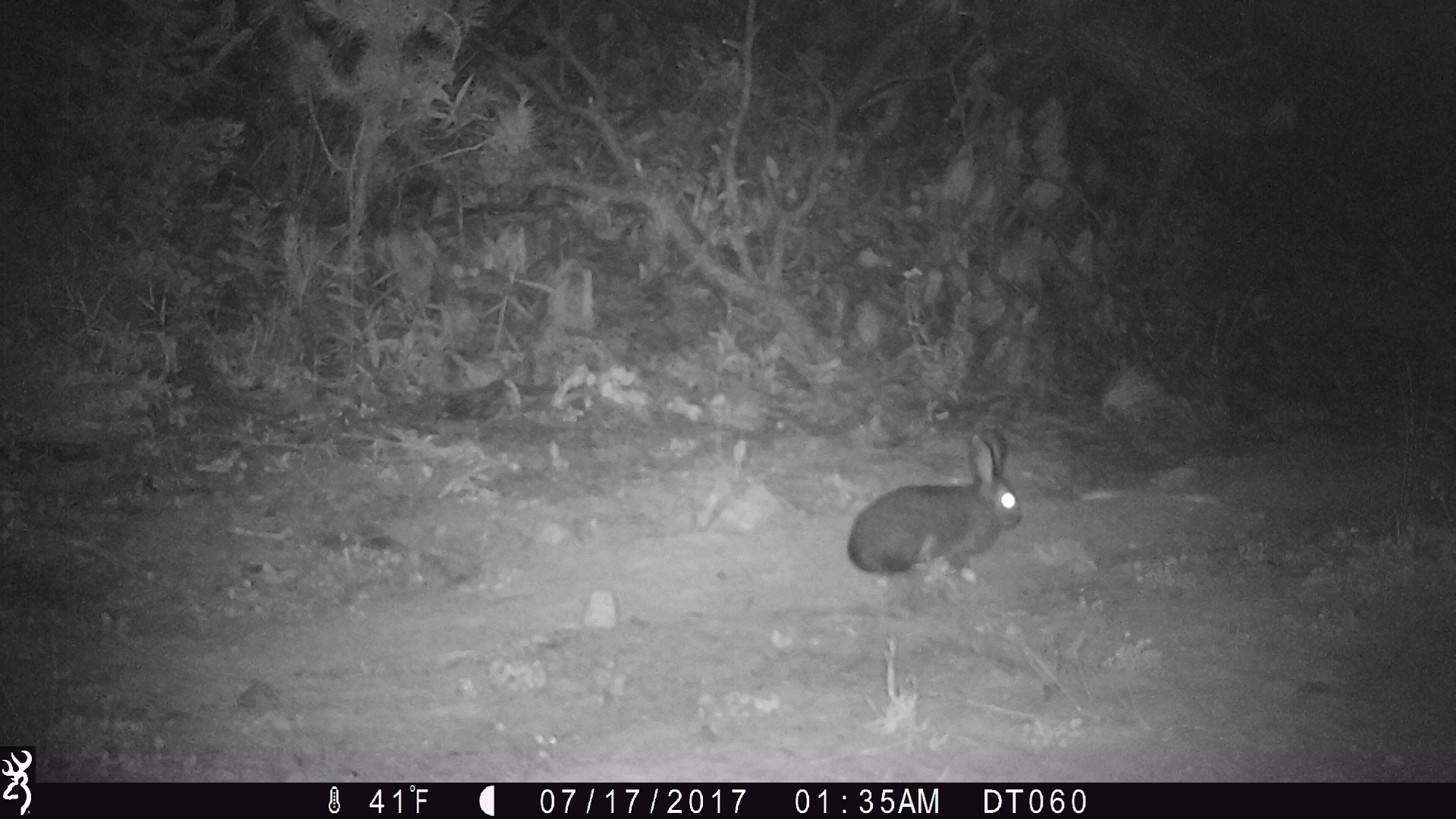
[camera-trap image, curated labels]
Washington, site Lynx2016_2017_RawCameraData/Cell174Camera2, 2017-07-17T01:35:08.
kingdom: Animalia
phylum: Chordata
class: Mammalia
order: Lagomorpha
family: Leporidae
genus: Lepus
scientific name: Lepus americanus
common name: snowshoe hare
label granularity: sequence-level